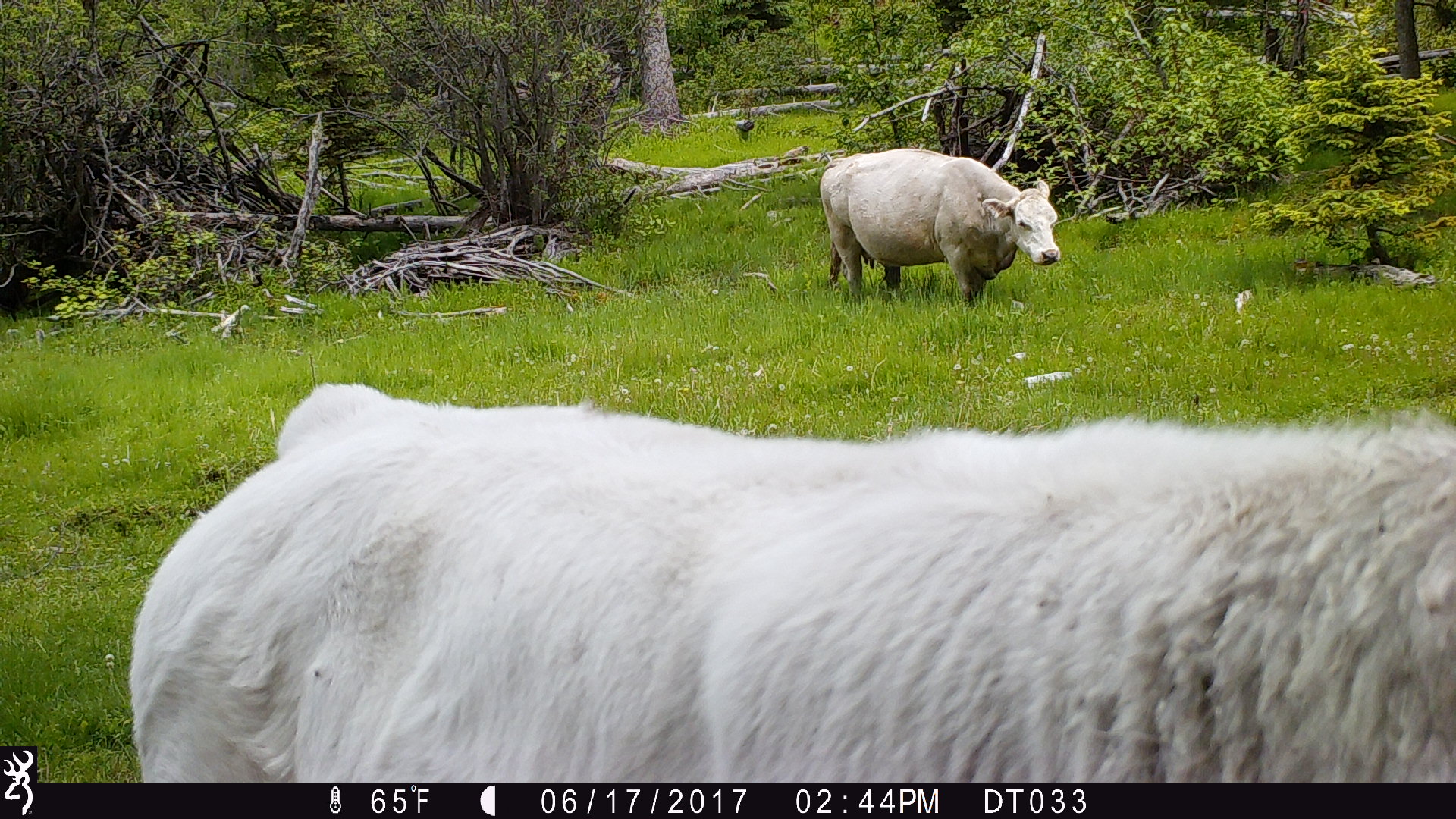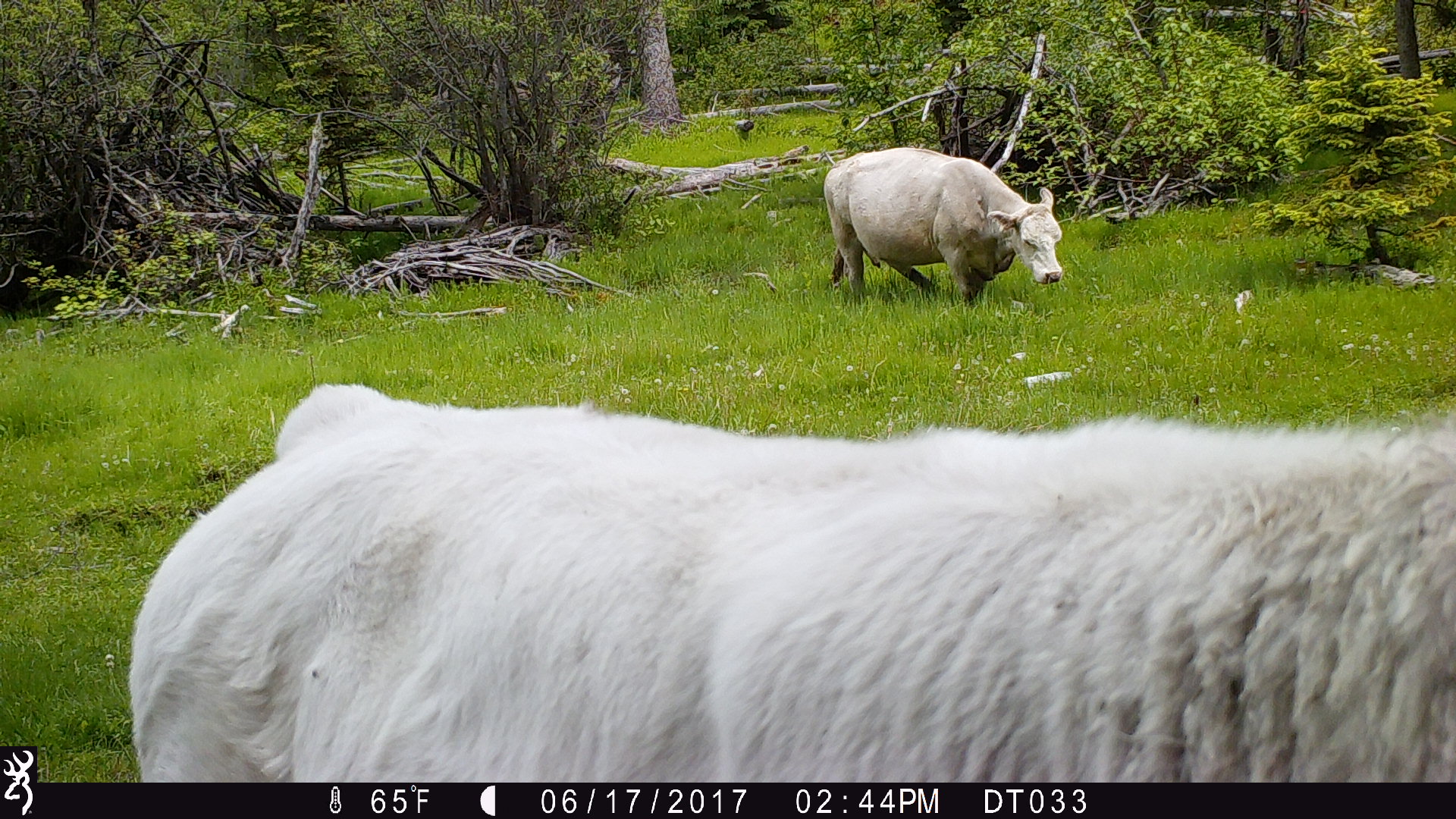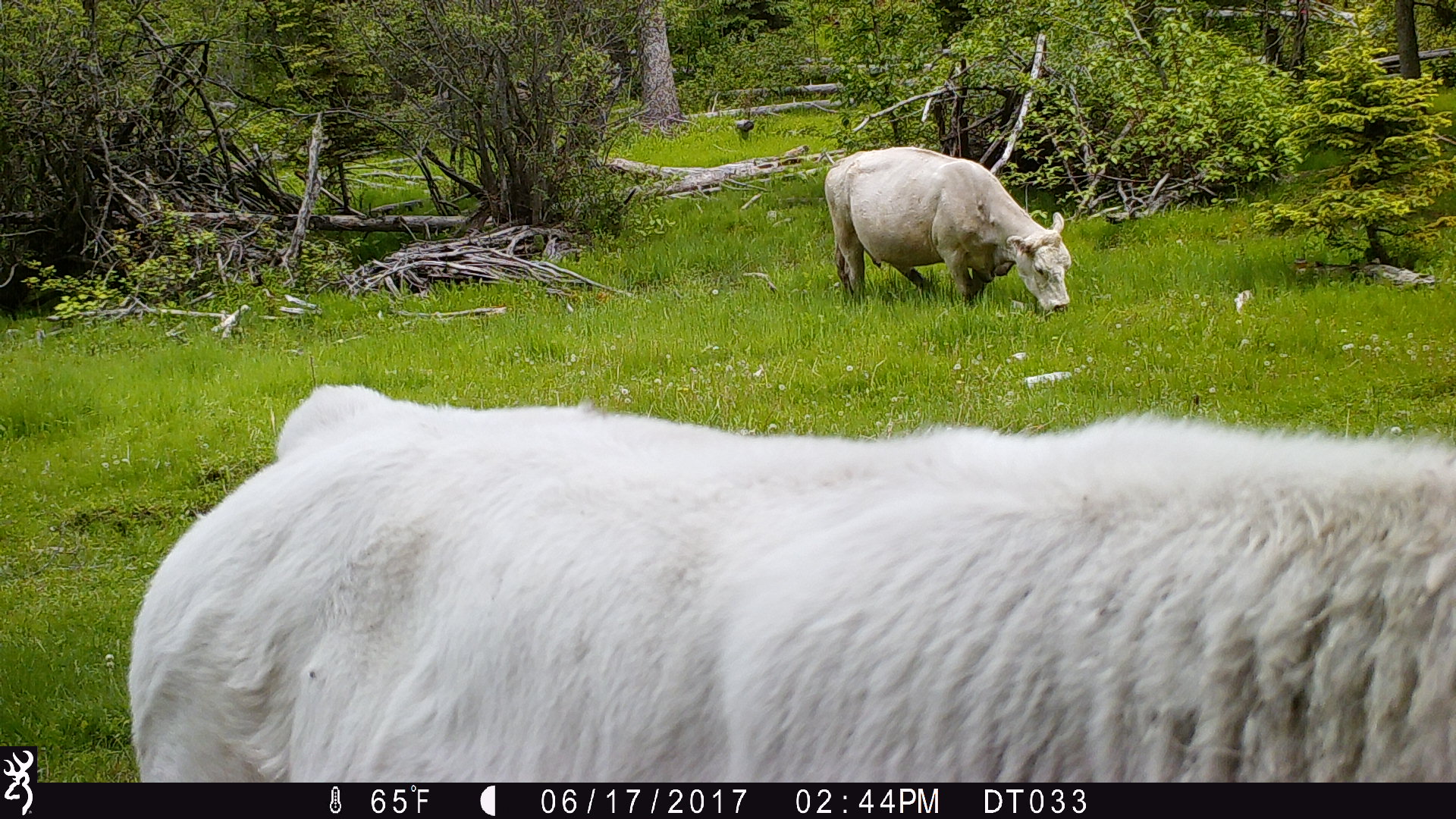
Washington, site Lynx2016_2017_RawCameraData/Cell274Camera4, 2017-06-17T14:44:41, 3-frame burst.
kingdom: Animalia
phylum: Chordata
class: Mammalia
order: Artiodactyla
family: Bovidae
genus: Bos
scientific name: Bos taurus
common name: domestic cattle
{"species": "domestic cattle (Bos taurus)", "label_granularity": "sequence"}